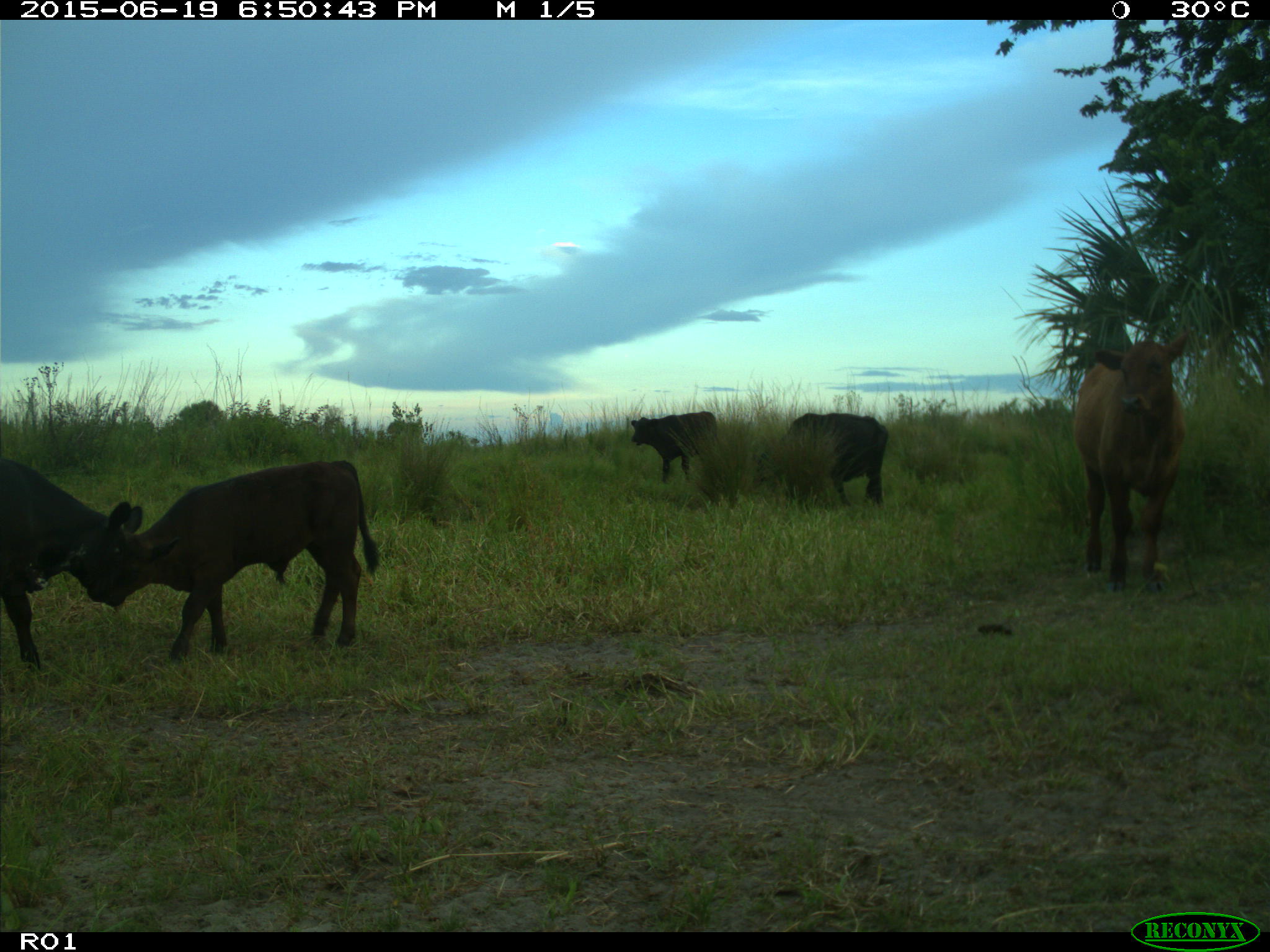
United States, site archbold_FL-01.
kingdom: Animalia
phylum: Chordata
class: Mammalia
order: Artiodactyla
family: Bovidae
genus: Bos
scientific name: Bos taurus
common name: domestic cow